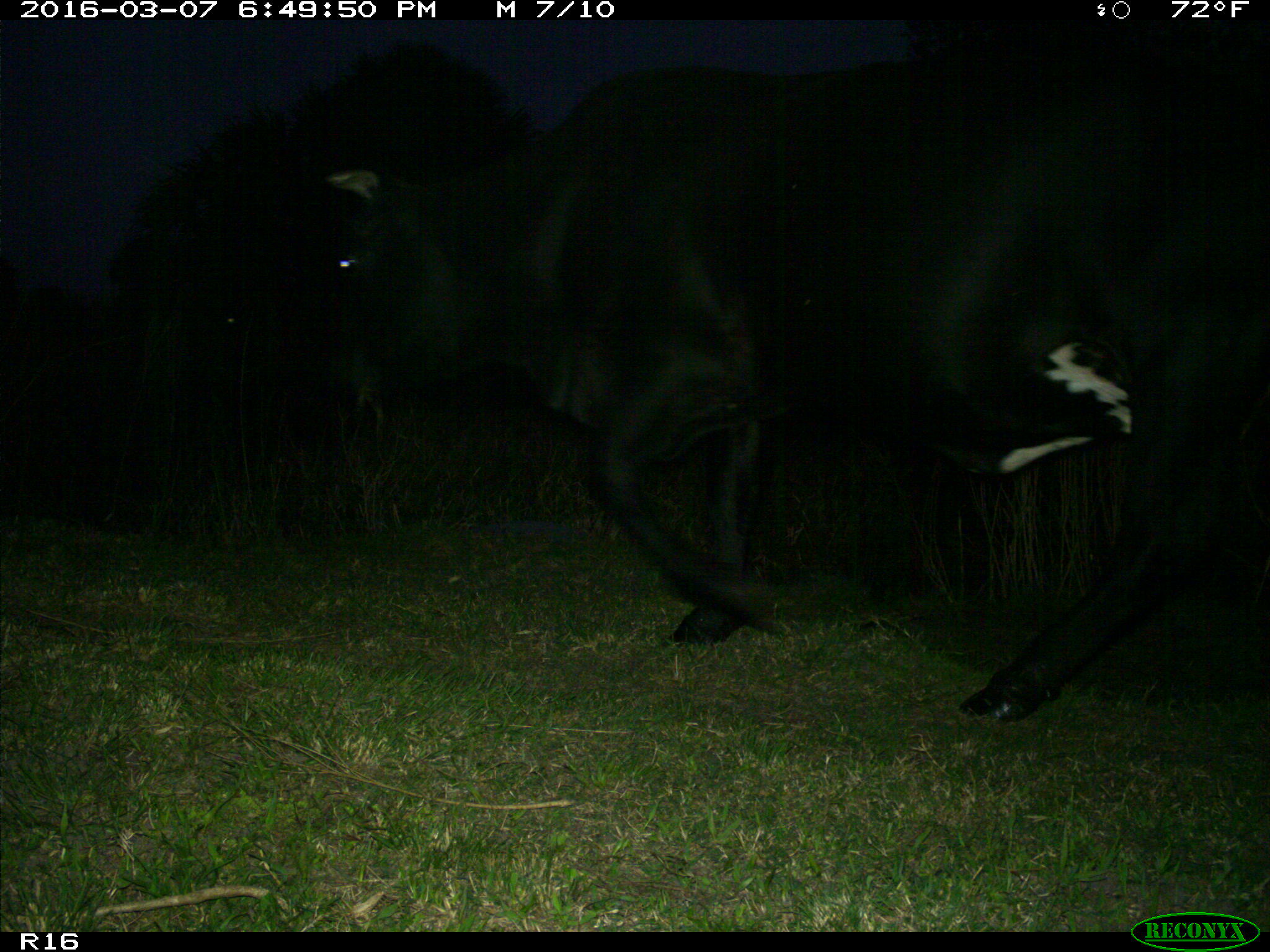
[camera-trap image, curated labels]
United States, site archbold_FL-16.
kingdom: Animalia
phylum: Chordata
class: Mammalia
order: Artiodactyla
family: Bovidae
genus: Bos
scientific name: Bos taurus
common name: domestic cow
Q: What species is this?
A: Bos taurus (domestic cow).